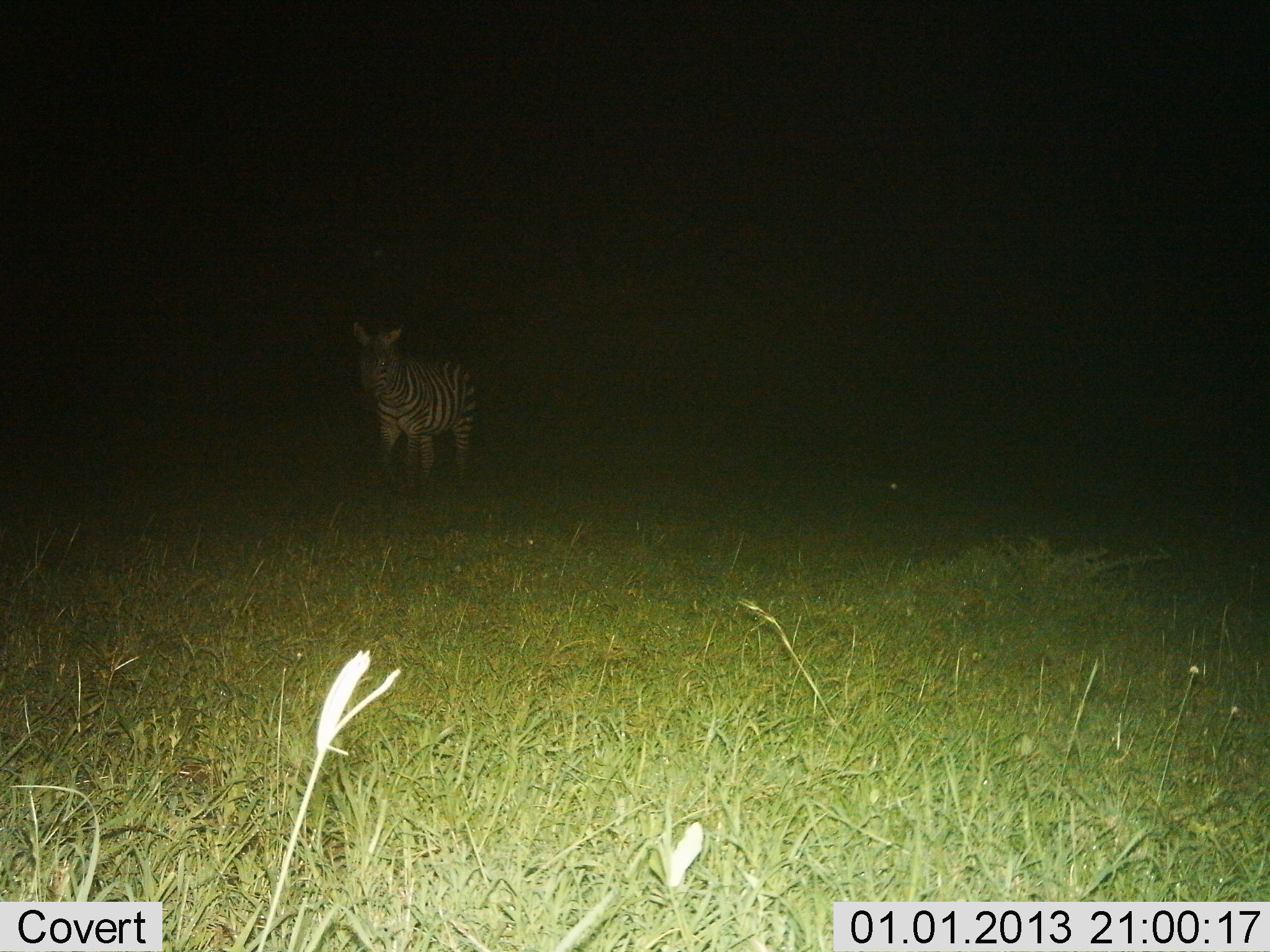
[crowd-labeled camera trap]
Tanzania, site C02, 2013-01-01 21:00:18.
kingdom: Animalia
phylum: Chordata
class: Mammalia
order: Perissodactyla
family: Equidae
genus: Equus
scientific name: Equus quagga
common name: plains zebra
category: zebra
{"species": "zebra (plains zebra) (Equus quagga)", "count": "1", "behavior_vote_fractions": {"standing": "86%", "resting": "0%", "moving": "14%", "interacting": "0%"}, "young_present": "10%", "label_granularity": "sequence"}